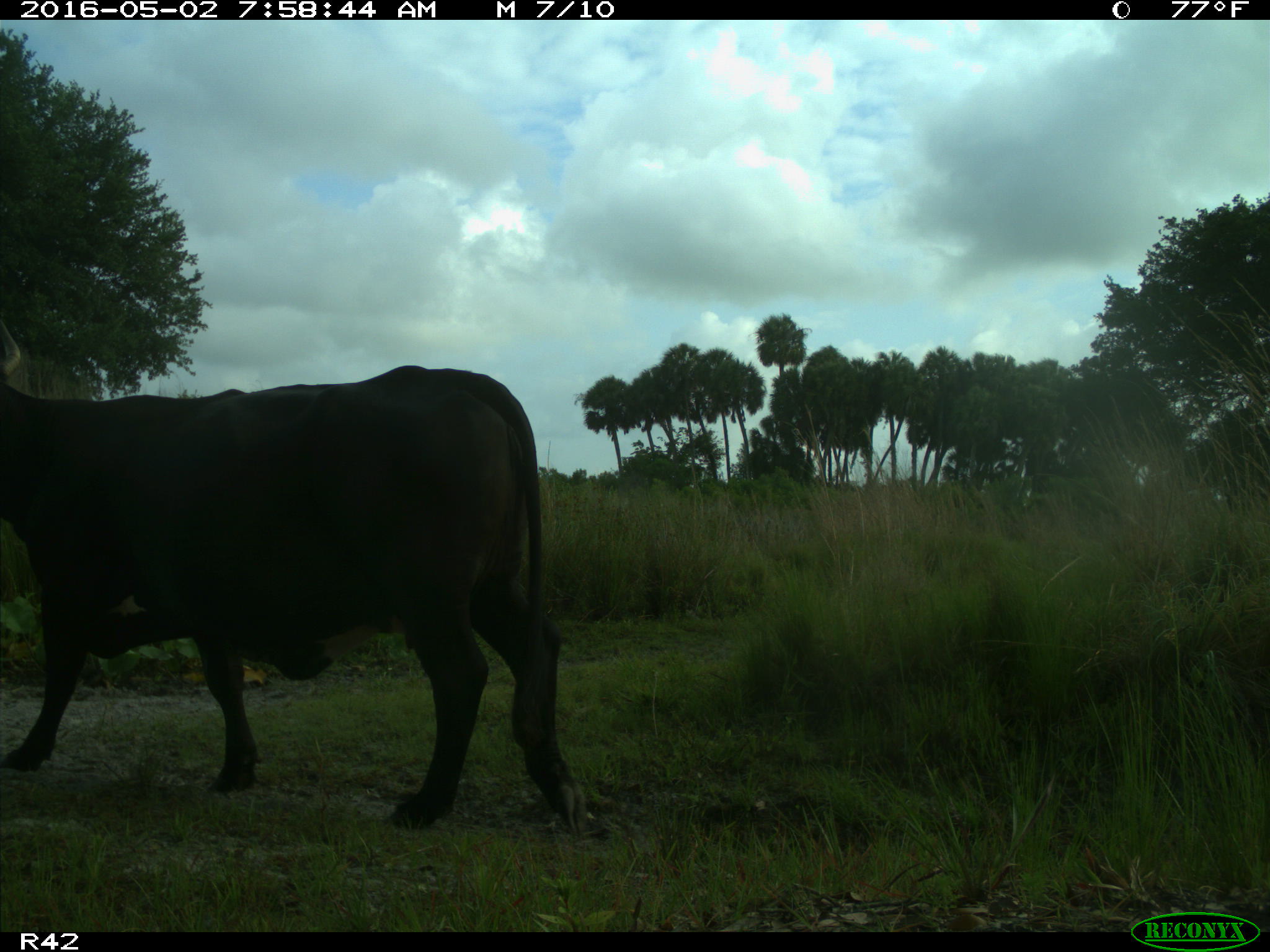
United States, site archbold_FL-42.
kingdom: Animalia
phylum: Chordata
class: Mammalia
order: Artiodactyla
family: Bovidae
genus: Bos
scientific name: Bos taurus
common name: domestic cow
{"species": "Bos taurus (domestic cow)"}